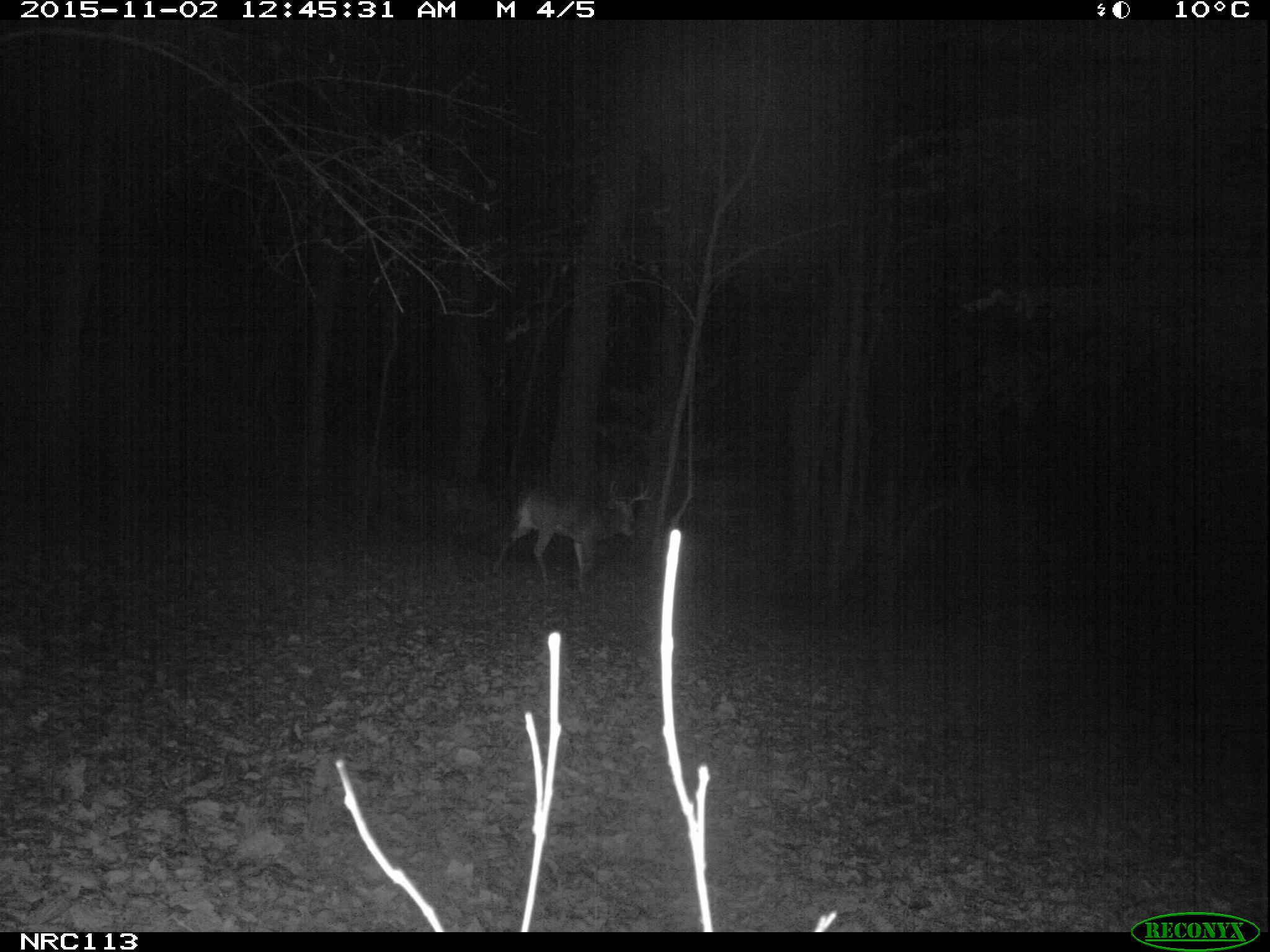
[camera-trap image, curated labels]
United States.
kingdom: Animalia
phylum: Chordata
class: Mammalia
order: Artiodactyla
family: Cervidae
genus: Odocoileus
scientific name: Odocoileus virginianus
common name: white-tailed deer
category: White Tailed Deer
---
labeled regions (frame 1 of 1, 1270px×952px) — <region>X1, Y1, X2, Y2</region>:
White Tailed Deer: <region>485, 476, 653, 584</region>